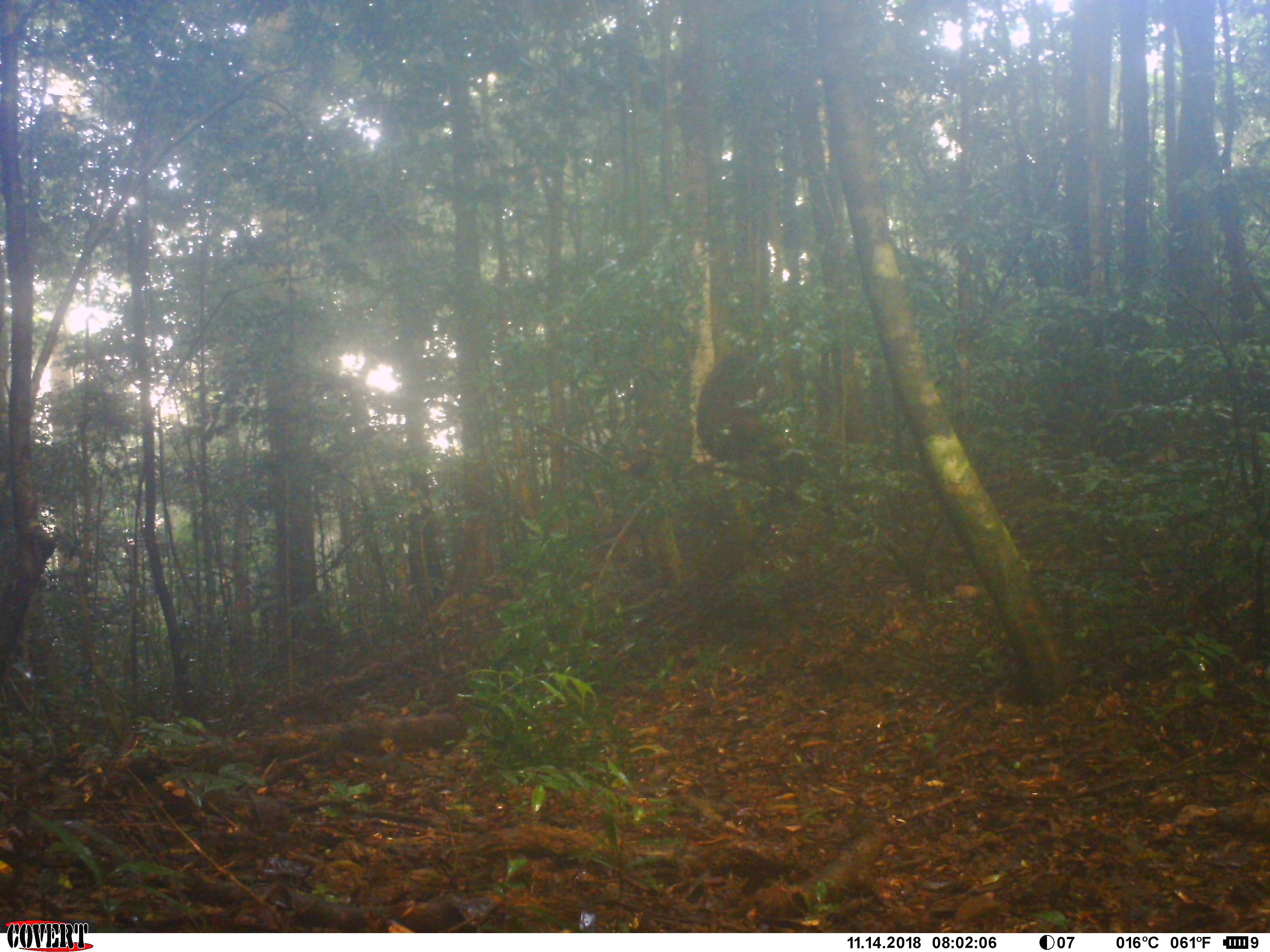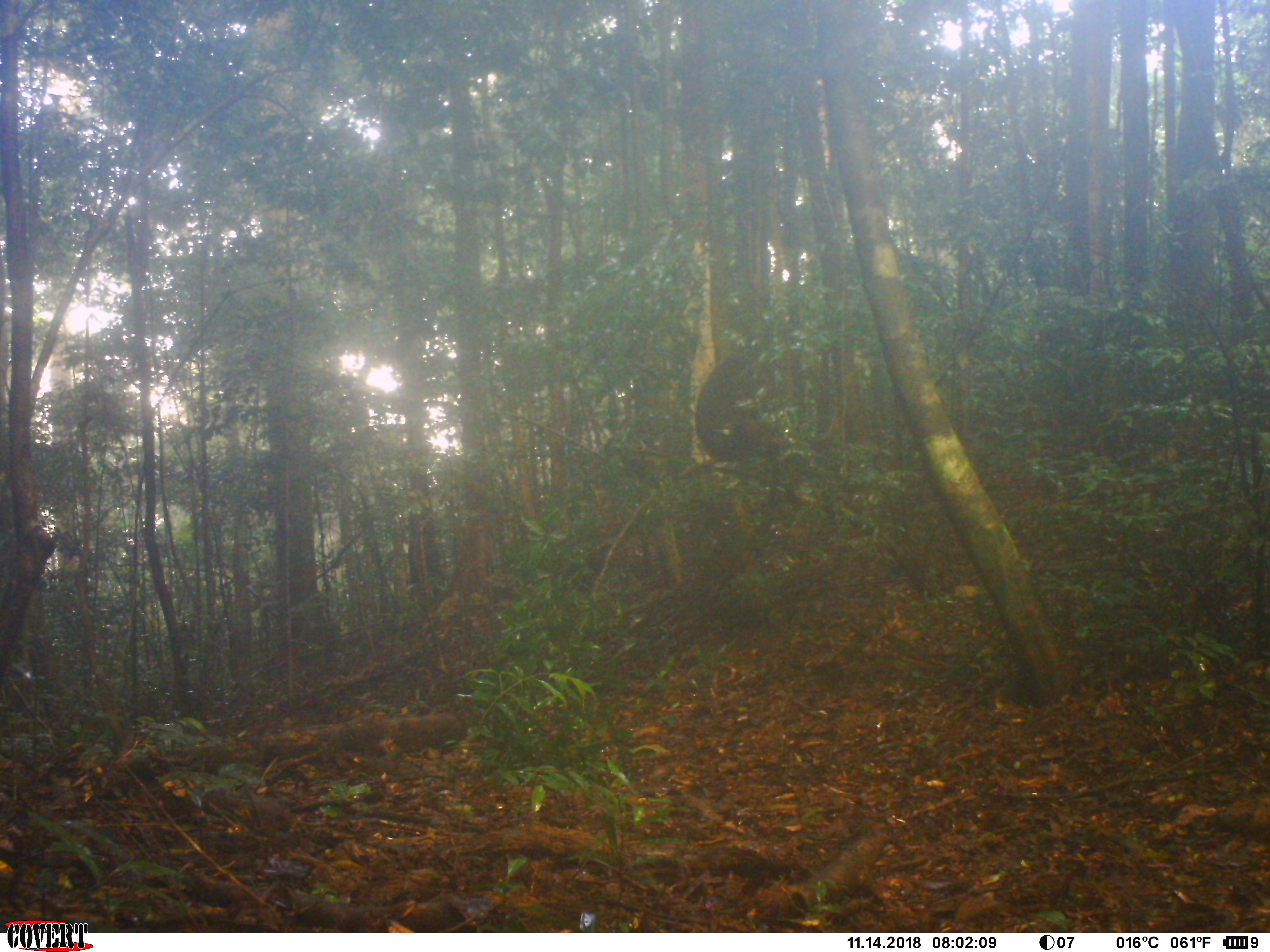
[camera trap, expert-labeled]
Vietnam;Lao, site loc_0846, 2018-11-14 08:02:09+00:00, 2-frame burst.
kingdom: Animalia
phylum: Chordata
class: Mammalia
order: Primates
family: Cercopithecidae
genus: Macaca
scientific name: Macaca arctoides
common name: stump-tailed macaque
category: stump tailed macaque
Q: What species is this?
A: Stump tailed macaque (stump-tailed macaque) (Macaca arctoides).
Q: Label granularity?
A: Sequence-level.